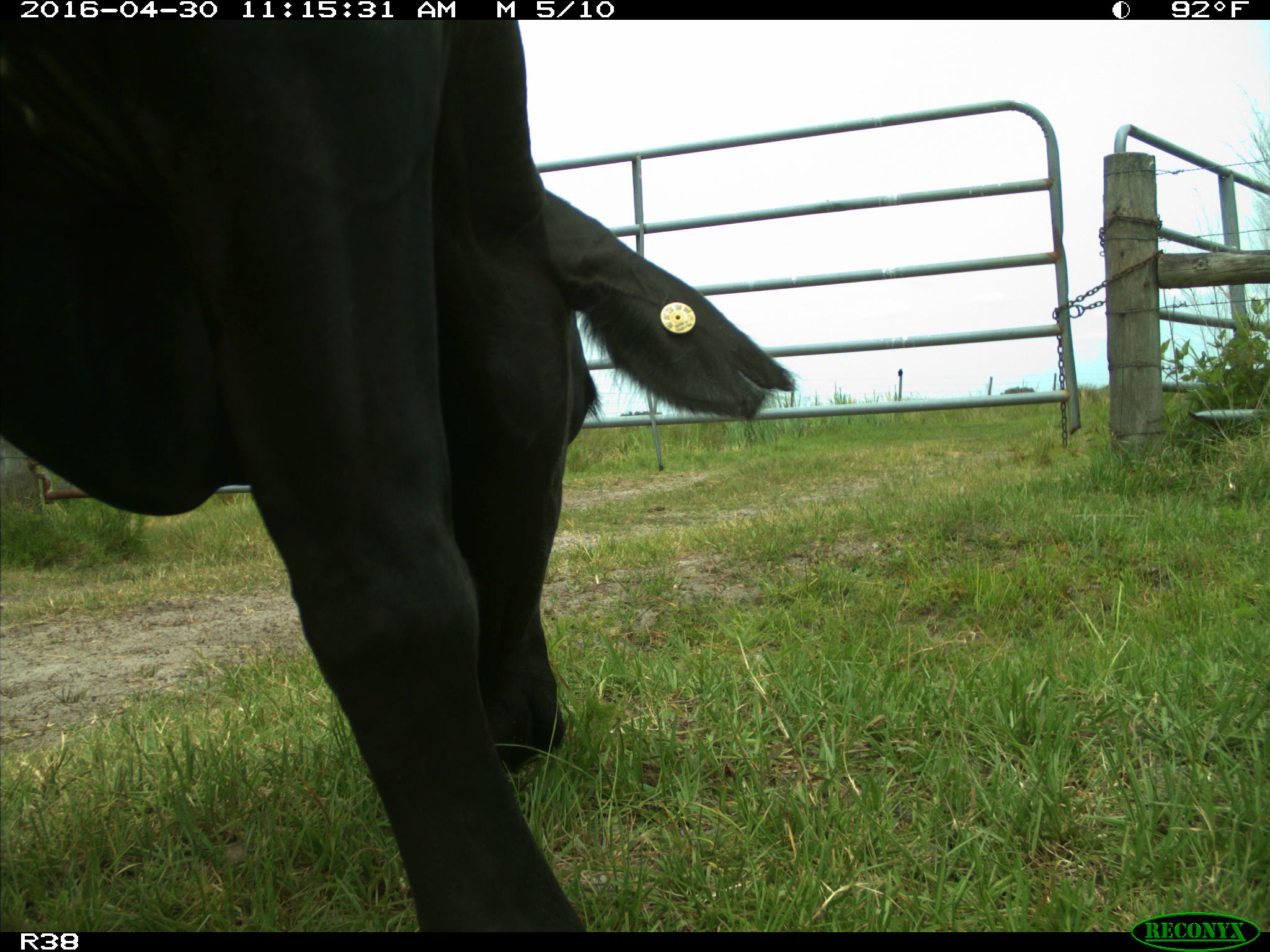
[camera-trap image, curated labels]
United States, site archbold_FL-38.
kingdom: Animalia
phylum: Chordata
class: Mammalia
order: Artiodactyla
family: Bovidae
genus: Bos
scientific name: Bos taurus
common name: domestic cow